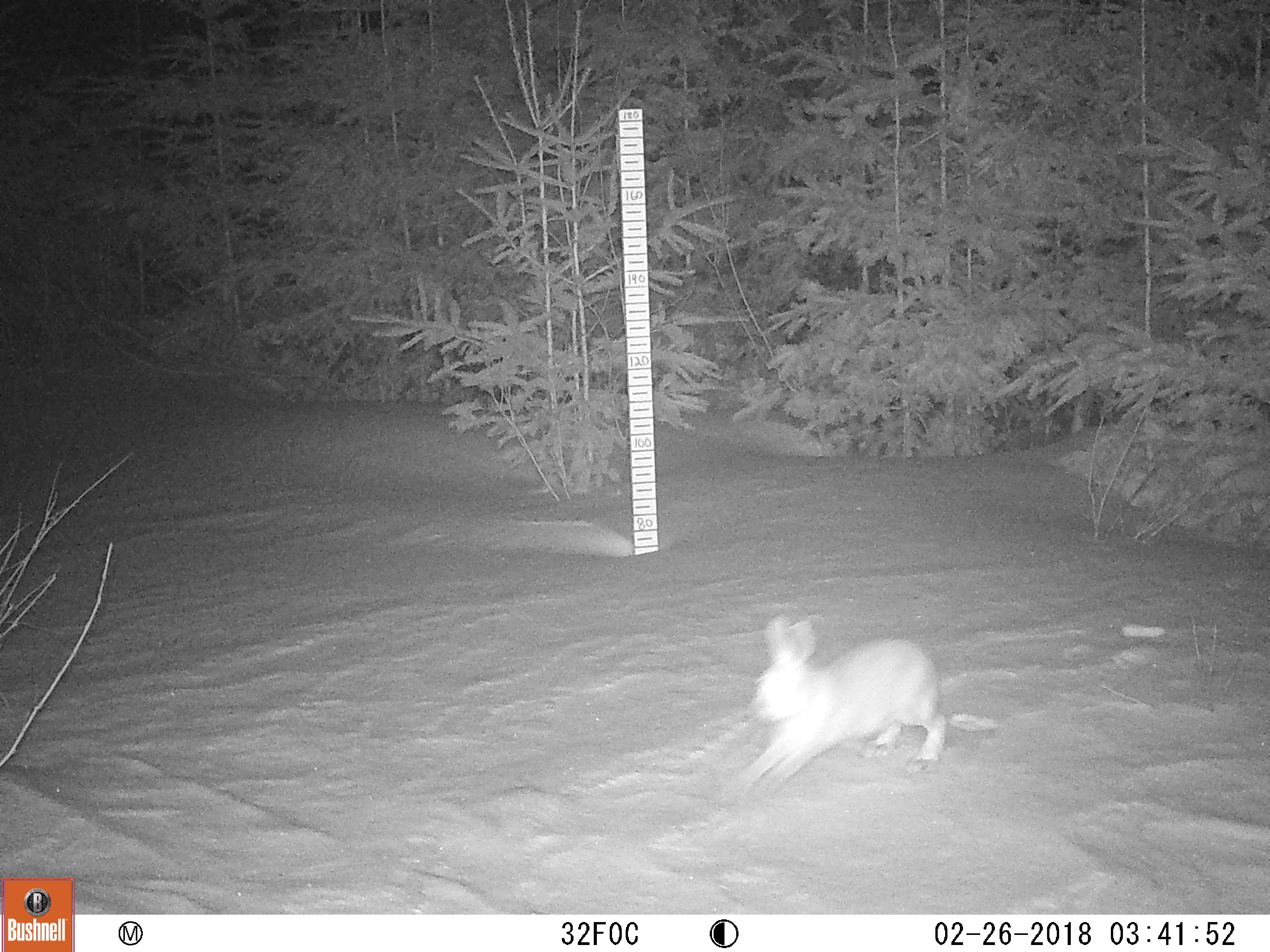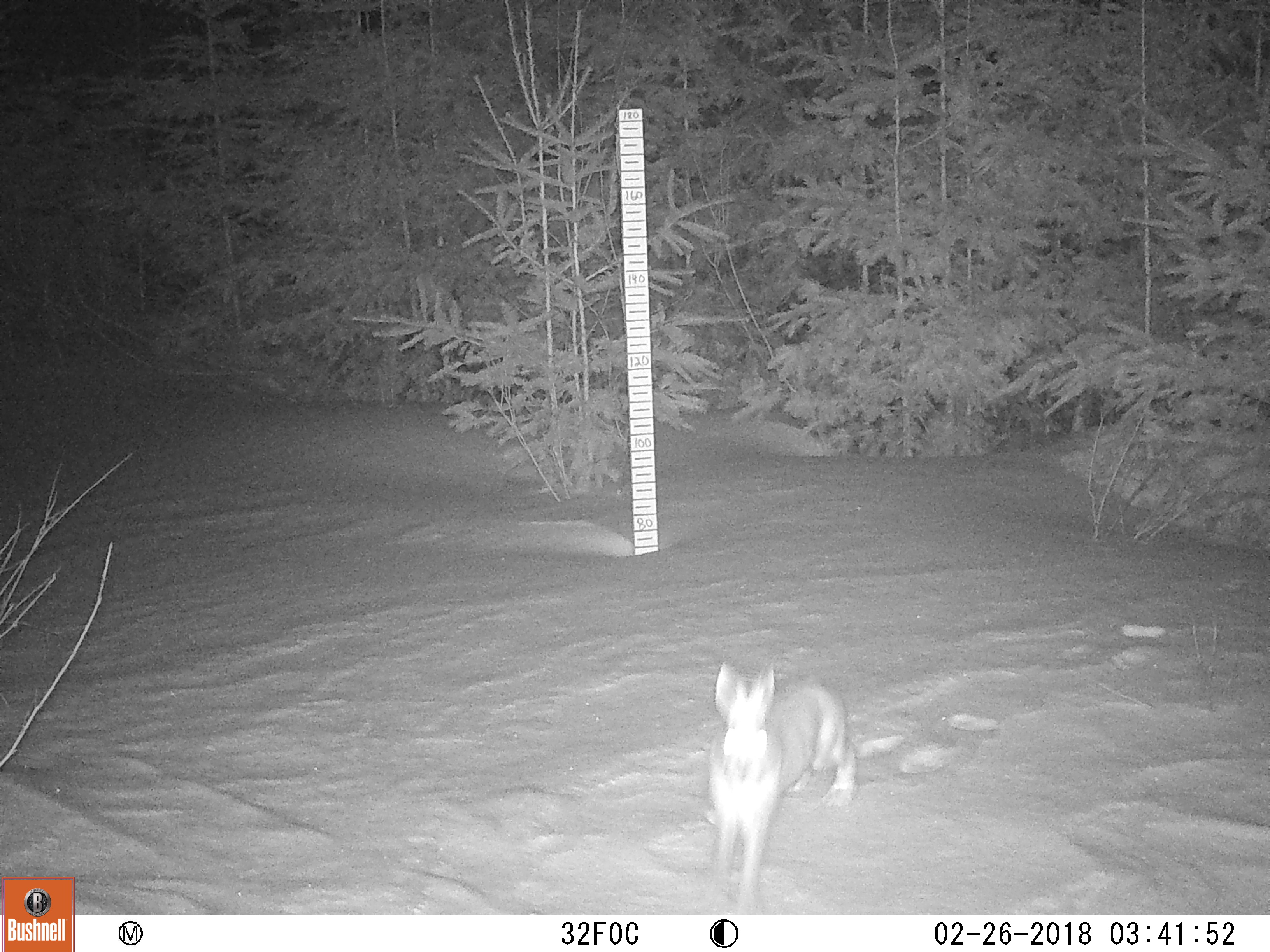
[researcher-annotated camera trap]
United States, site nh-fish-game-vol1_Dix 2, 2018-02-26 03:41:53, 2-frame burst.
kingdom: Animalia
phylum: Chordata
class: Mammalia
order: Lagomorpha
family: Leporidae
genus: Lepus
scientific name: Lepus americanus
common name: snowshoe hare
Snowshoe hare (Lepus americanus).